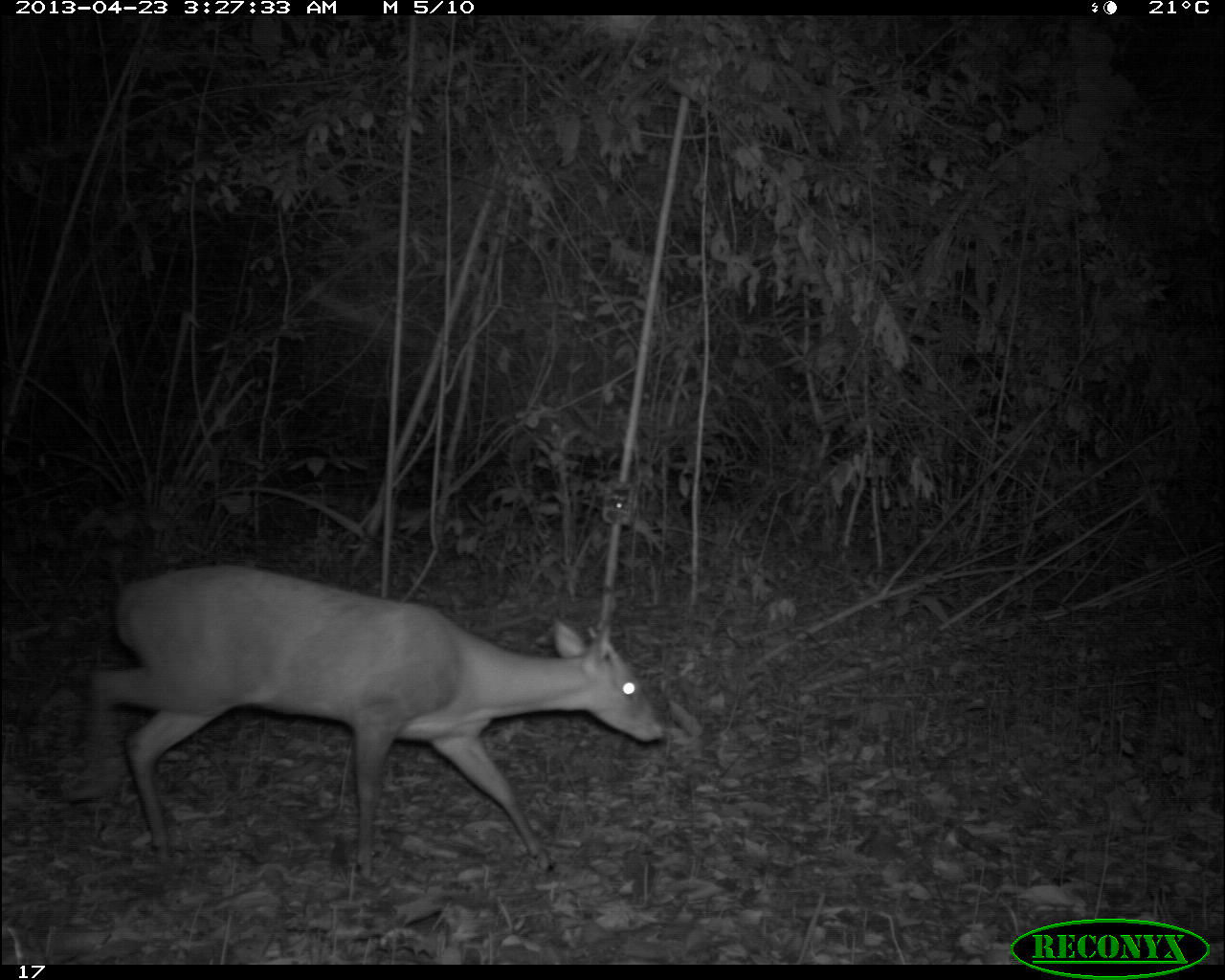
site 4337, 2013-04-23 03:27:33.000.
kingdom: Animalia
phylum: Chordata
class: Mammalia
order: Artiodactyla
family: Cervidae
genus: Mazama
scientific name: Mazama temama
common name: central american red brocket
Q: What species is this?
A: Mazama temama (central american red brocket).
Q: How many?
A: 1.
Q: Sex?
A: Male.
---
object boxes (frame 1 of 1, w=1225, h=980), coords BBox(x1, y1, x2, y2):
mazama temama: BBox(73, 562, 665, 879)